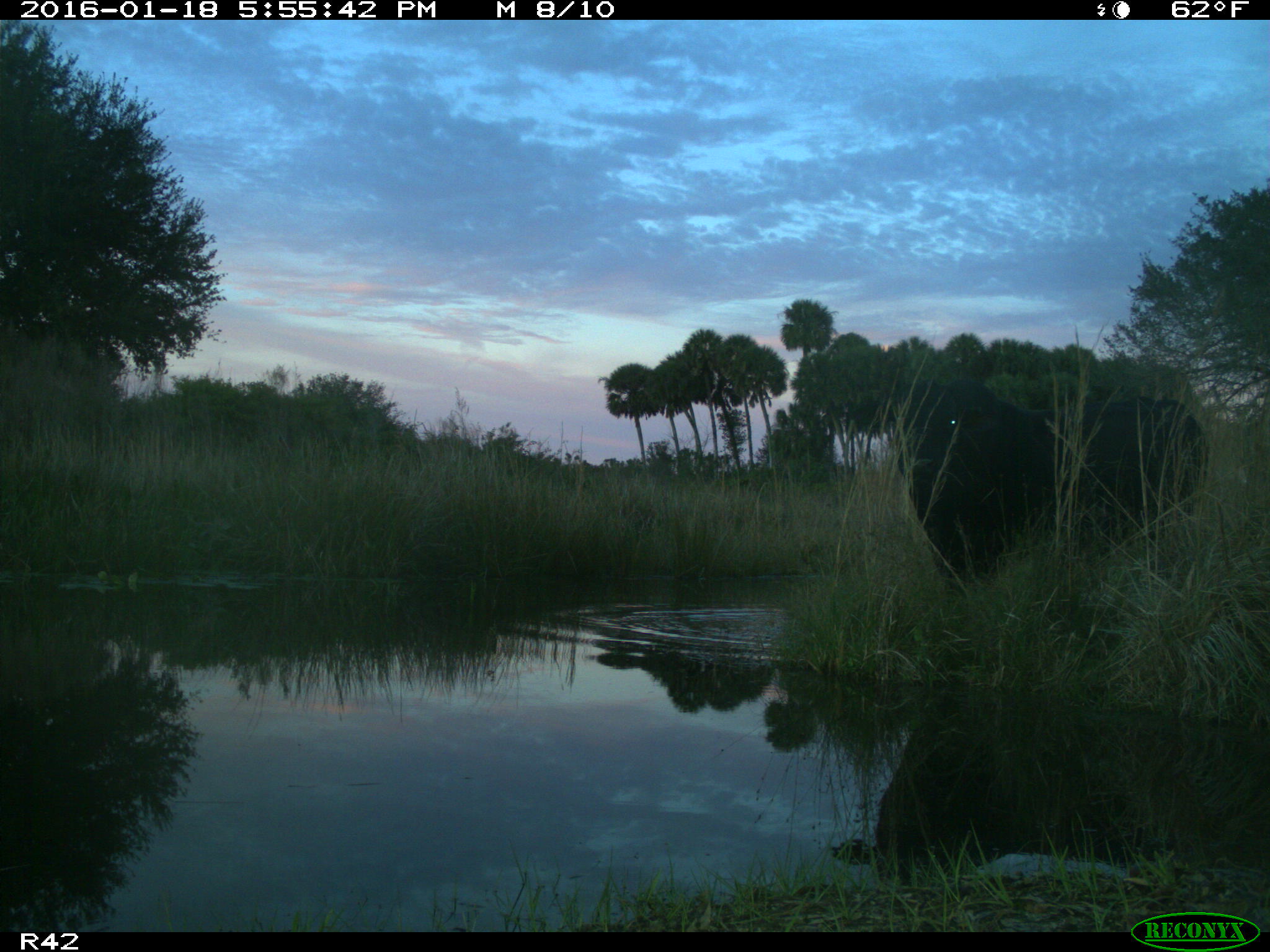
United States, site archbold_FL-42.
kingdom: Animalia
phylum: Chordata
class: Mammalia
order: Artiodactyla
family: Bovidae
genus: Bos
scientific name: Bos taurus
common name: domestic cow